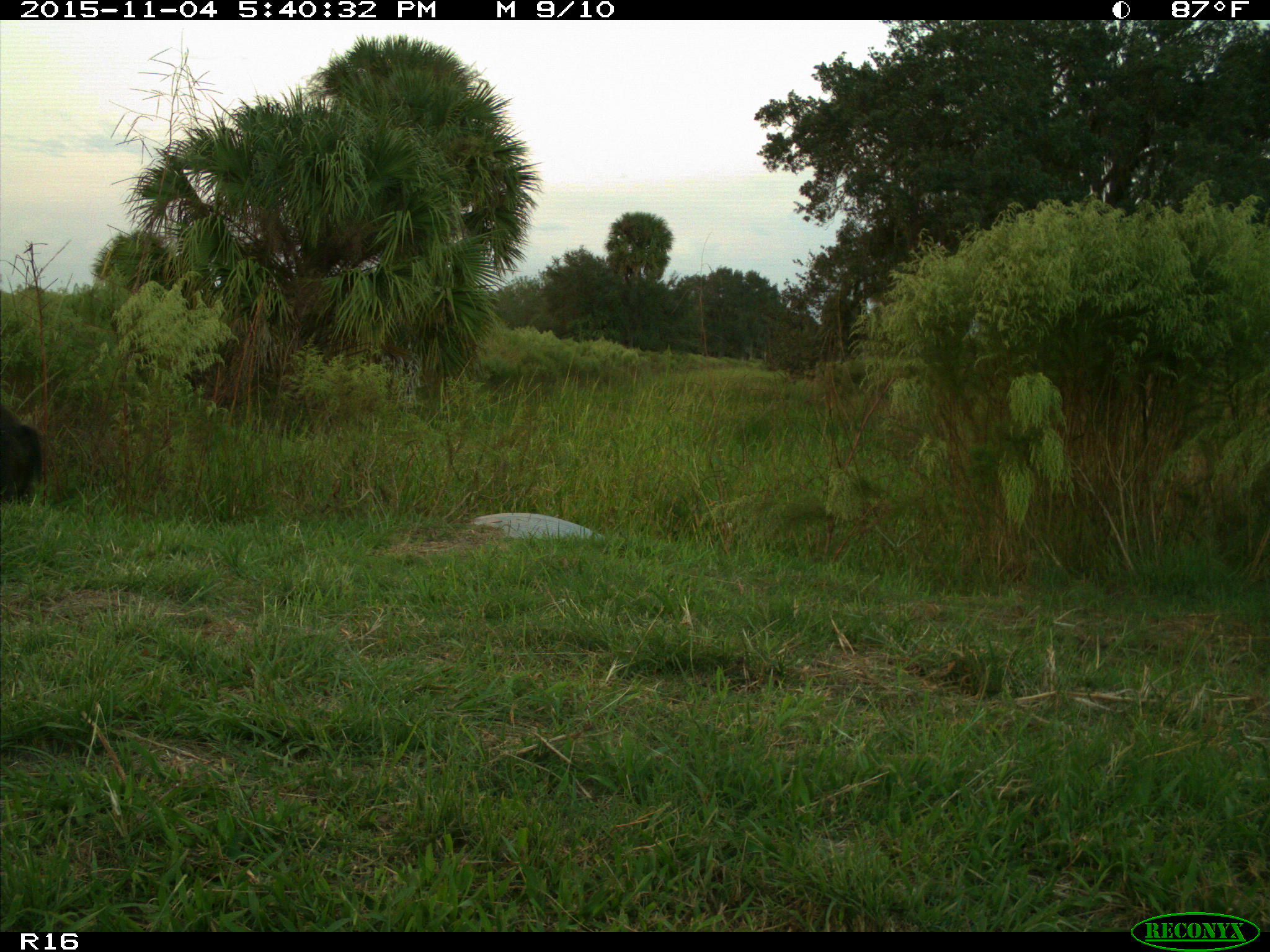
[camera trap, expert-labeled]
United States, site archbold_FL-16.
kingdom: Animalia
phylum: Chordata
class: Mammalia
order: Artiodactyla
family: Suidae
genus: Sus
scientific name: Sus scrofa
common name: wild boar